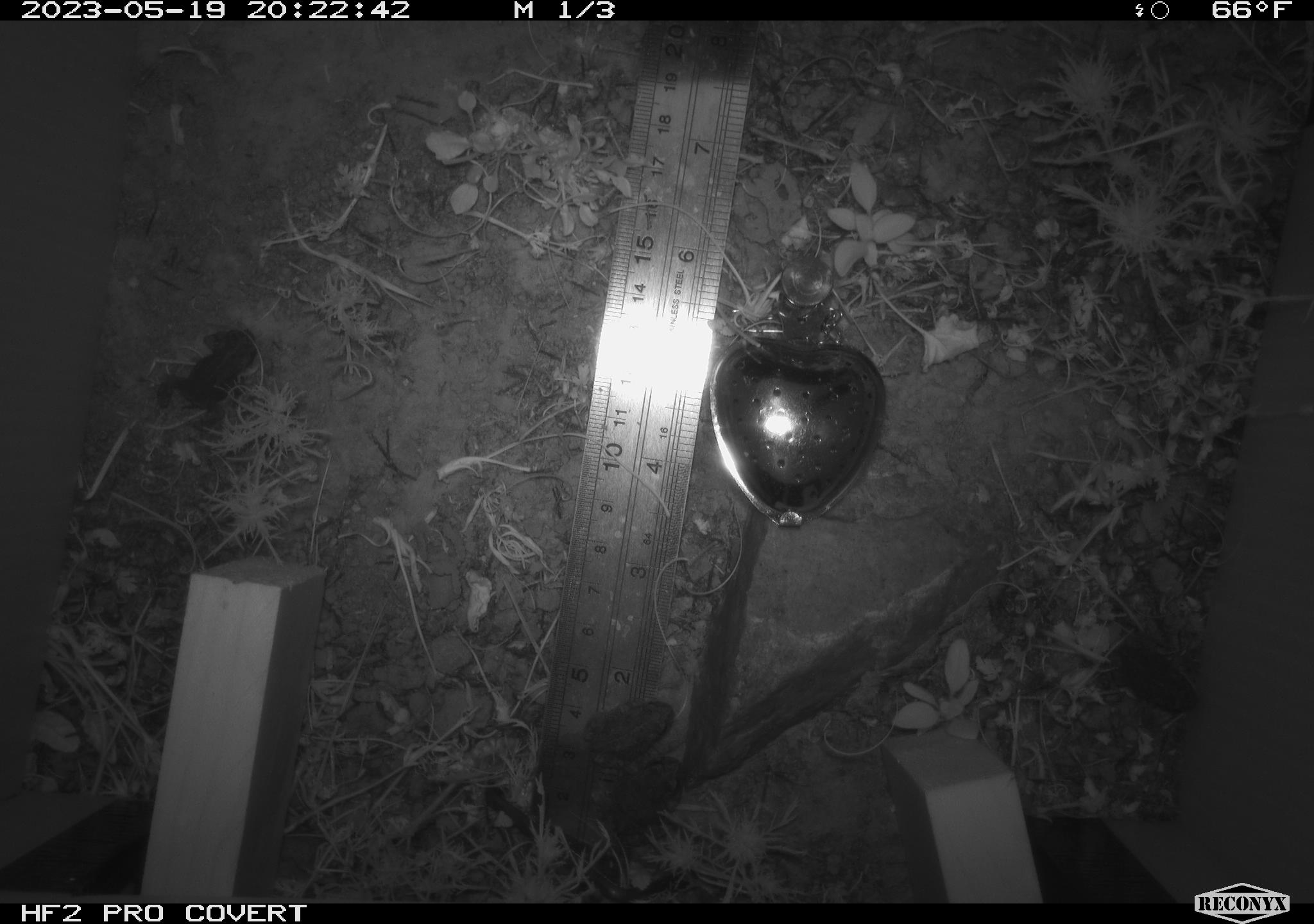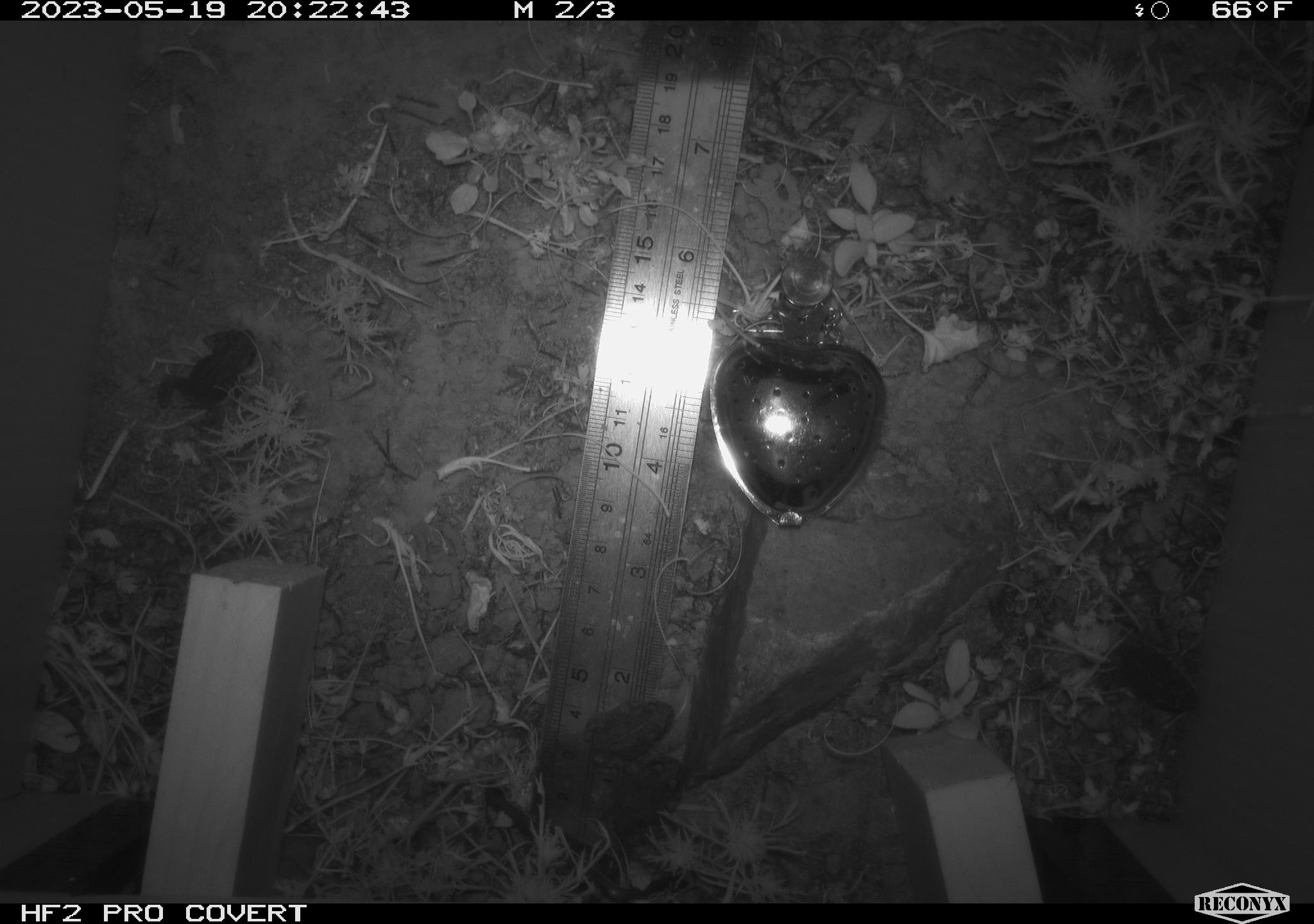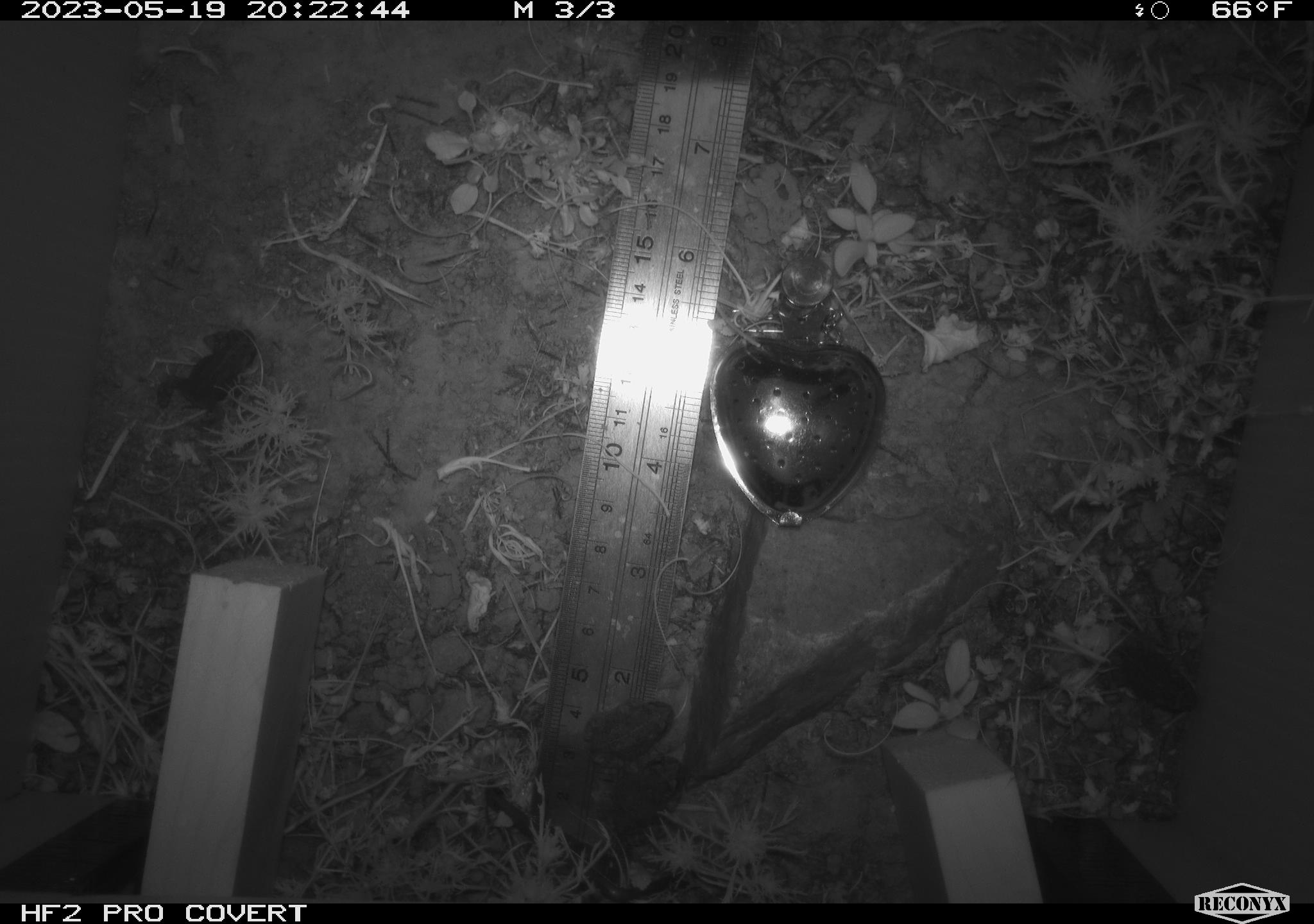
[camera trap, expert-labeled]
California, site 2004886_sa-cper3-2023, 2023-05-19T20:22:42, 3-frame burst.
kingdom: Animalia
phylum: Chordata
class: Amphibia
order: Anura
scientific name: Anura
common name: frogs